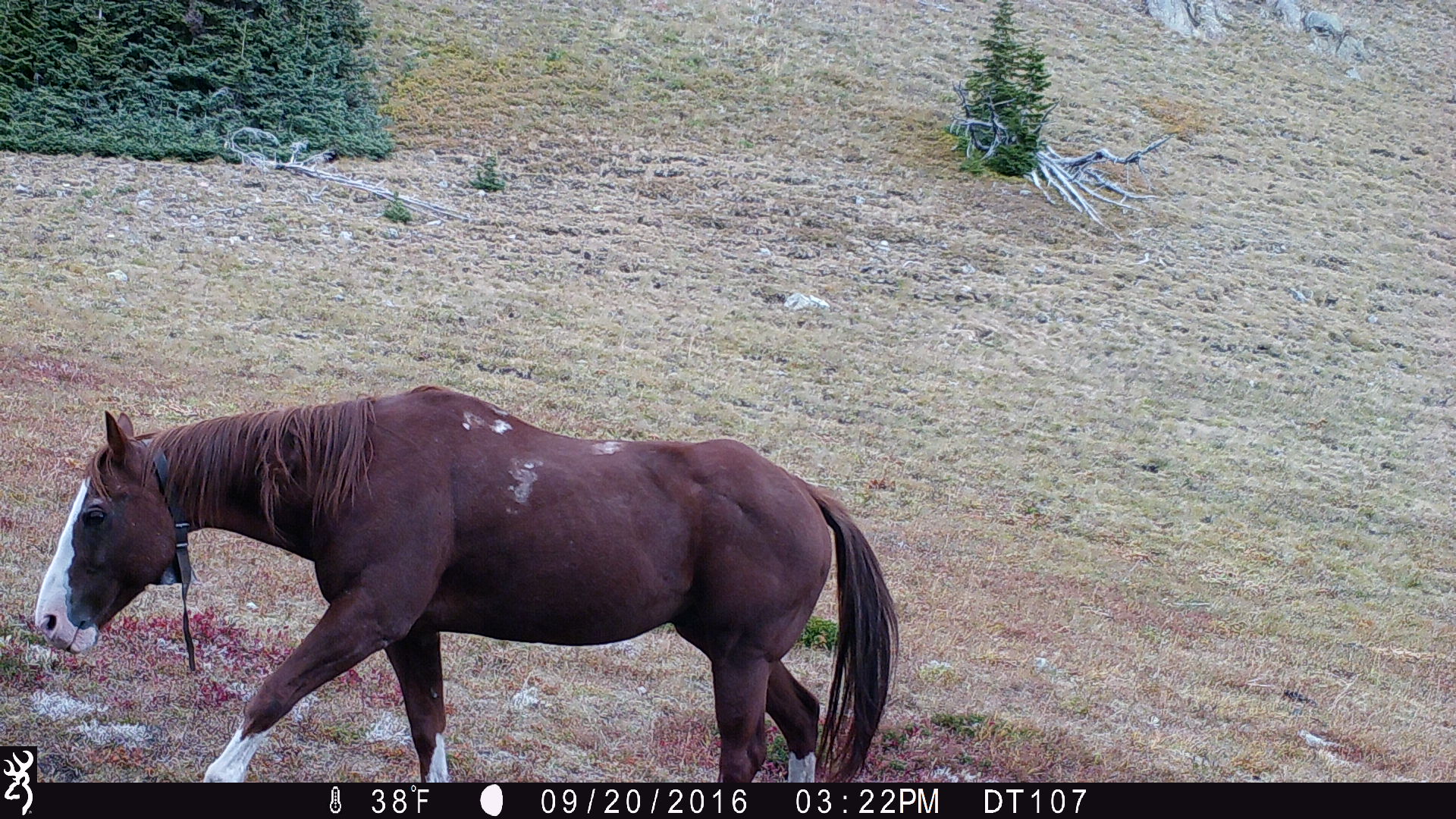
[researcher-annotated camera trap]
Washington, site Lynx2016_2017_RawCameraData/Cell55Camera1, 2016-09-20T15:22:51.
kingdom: Animalia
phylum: Chordata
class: Mammalia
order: Perissodactyla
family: Equidae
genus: Equus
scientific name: Equus caballus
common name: domestic horse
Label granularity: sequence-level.